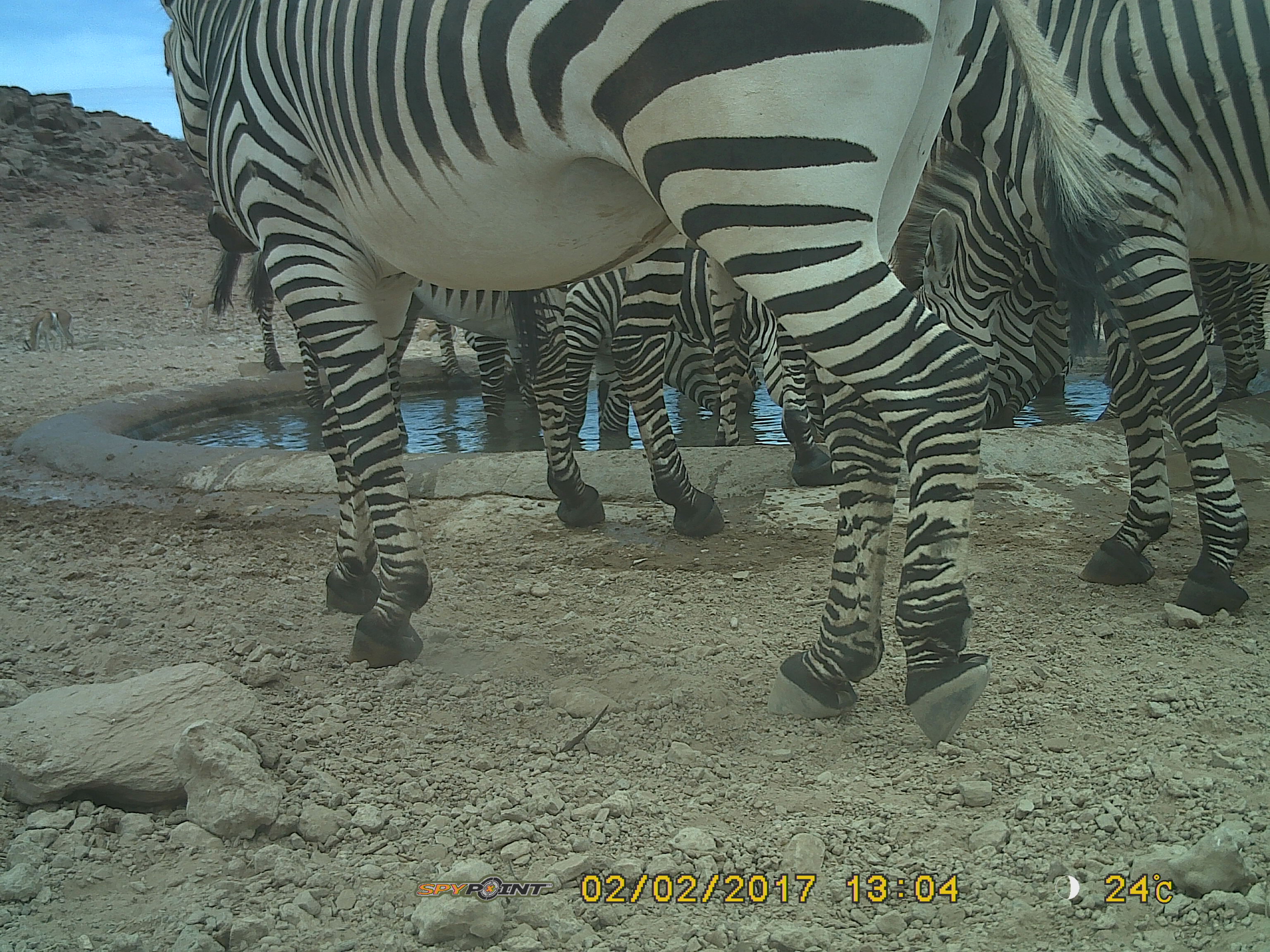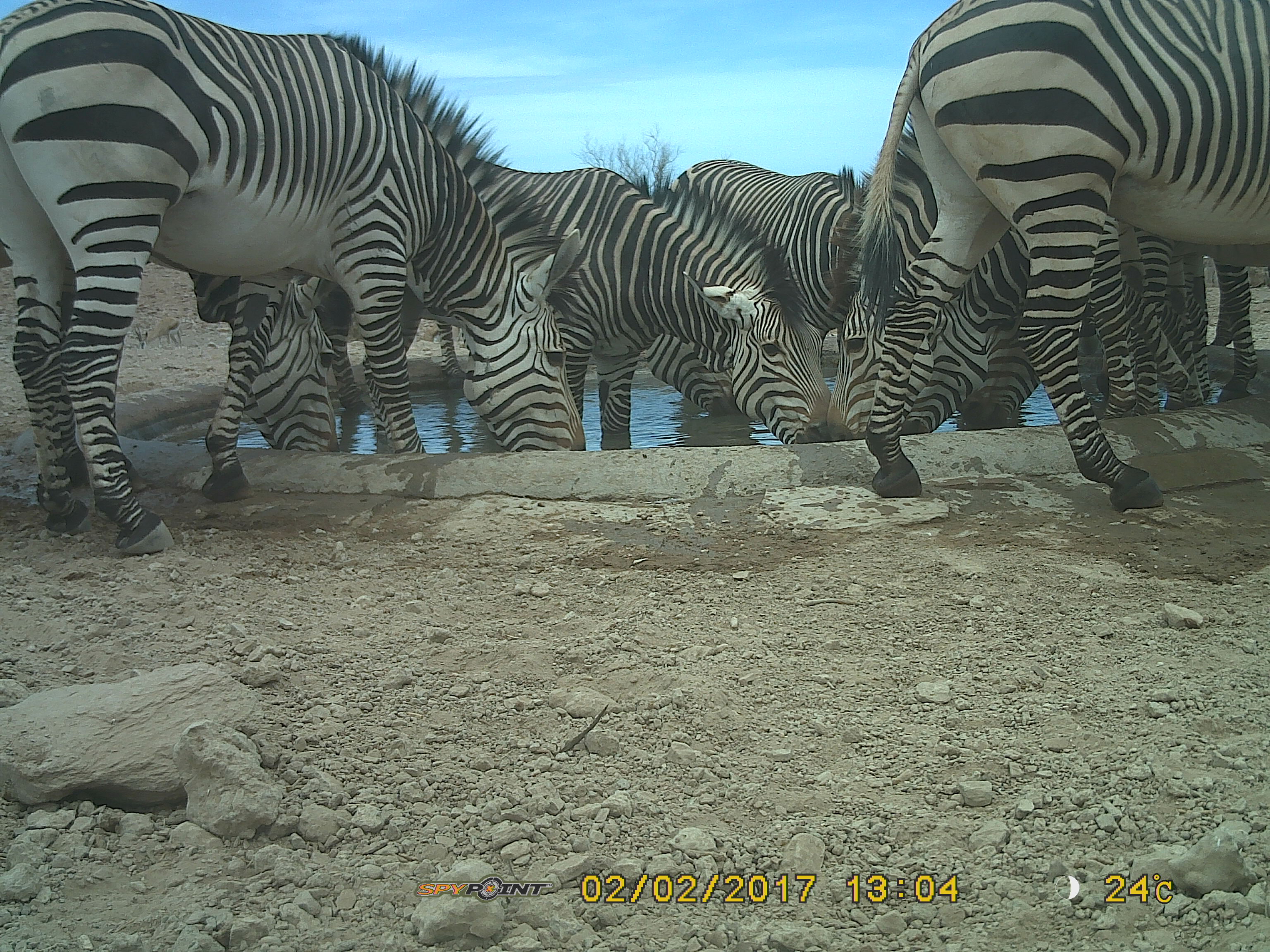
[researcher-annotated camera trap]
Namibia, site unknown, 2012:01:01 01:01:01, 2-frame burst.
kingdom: Animalia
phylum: Chordata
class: Mammalia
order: Perissodactyla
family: Equidae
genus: Equus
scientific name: Equus zebra hartmannae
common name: hartmann's mountain zebra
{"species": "Equus zebra hartmannae (hartmann's mountain zebra)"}